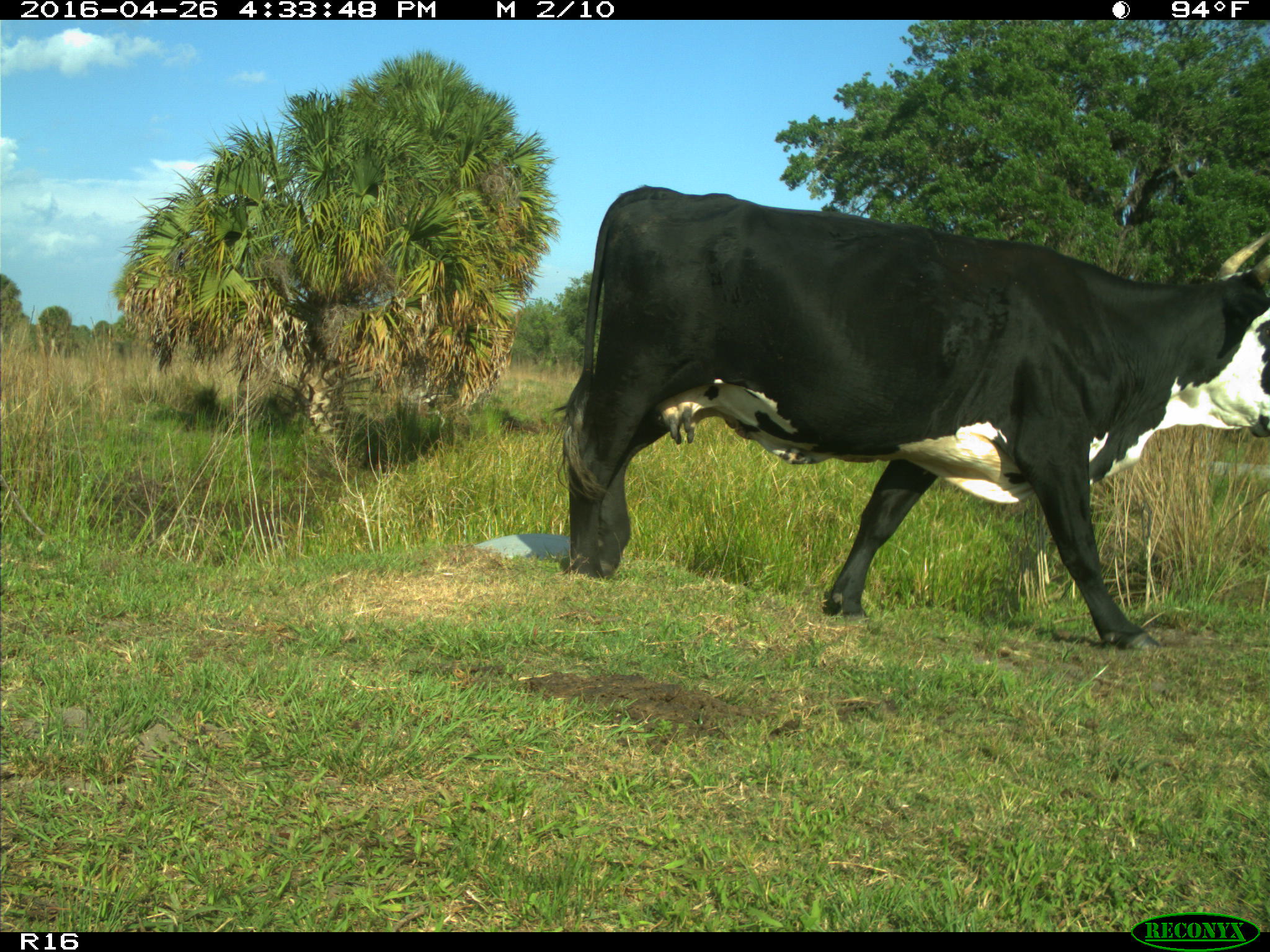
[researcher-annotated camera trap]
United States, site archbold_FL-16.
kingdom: Animalia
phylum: Chordata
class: Mammalia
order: Artiodactyla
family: Bovidae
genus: Bos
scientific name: Bos taurus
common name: domestic cow